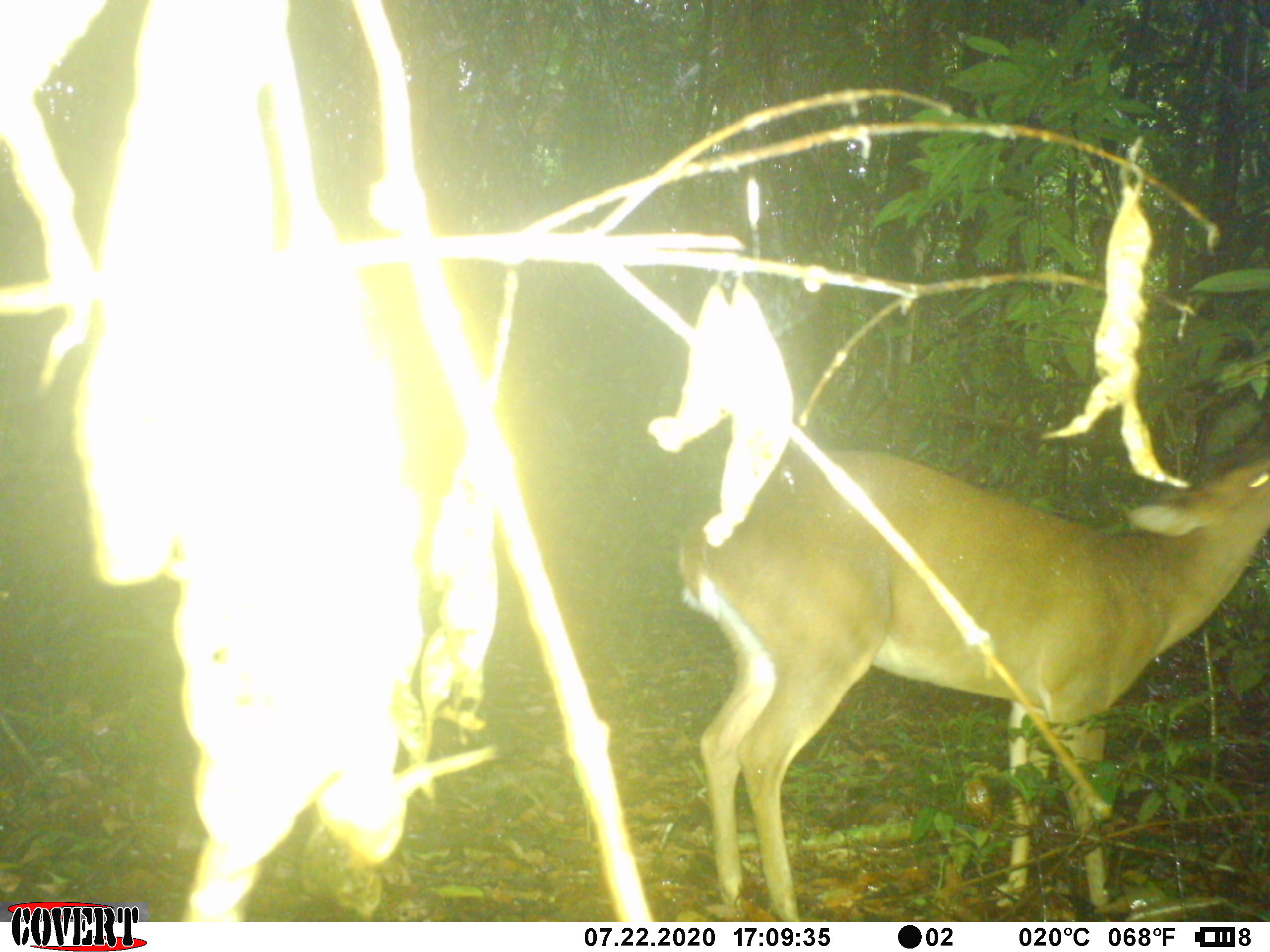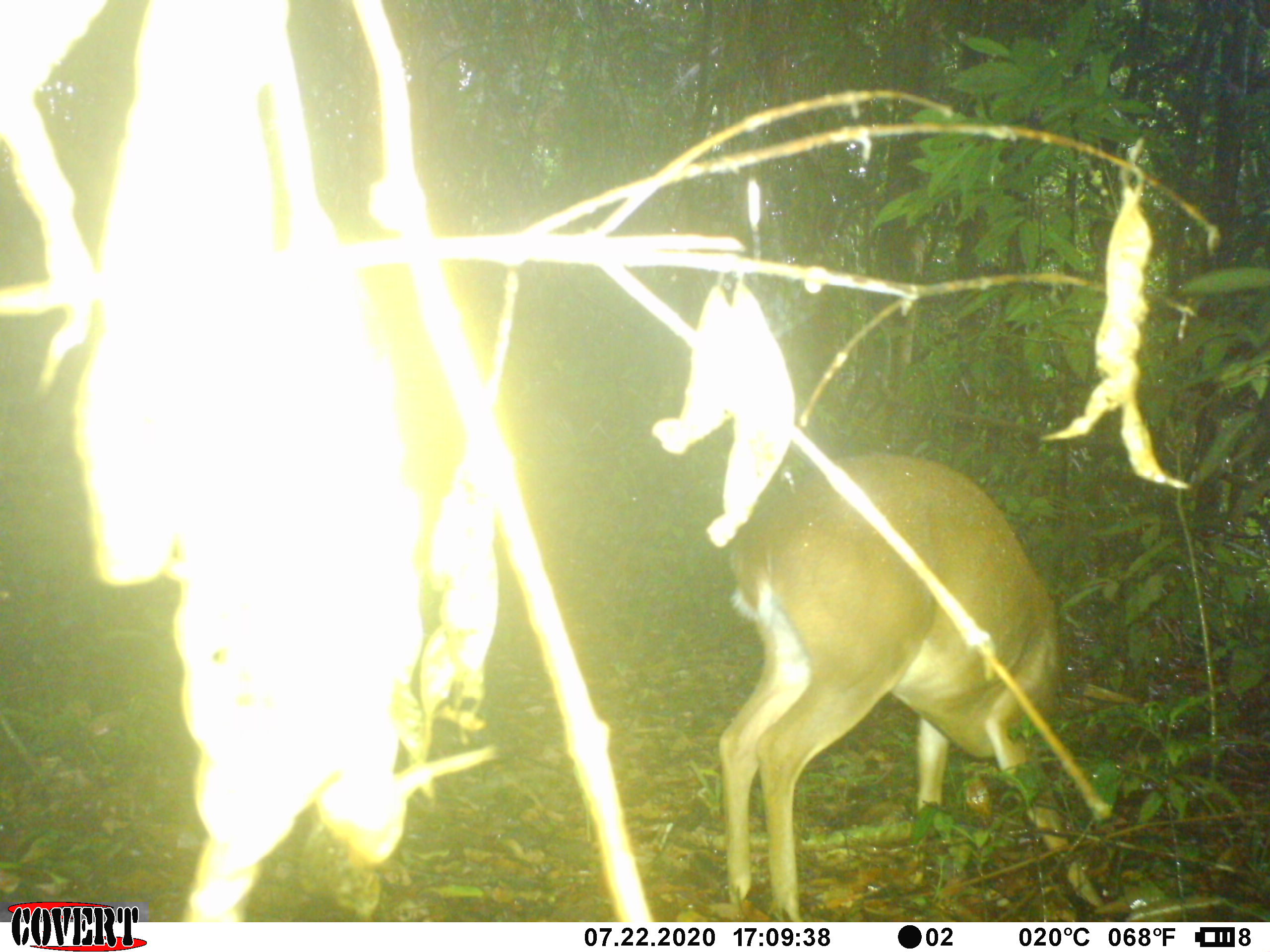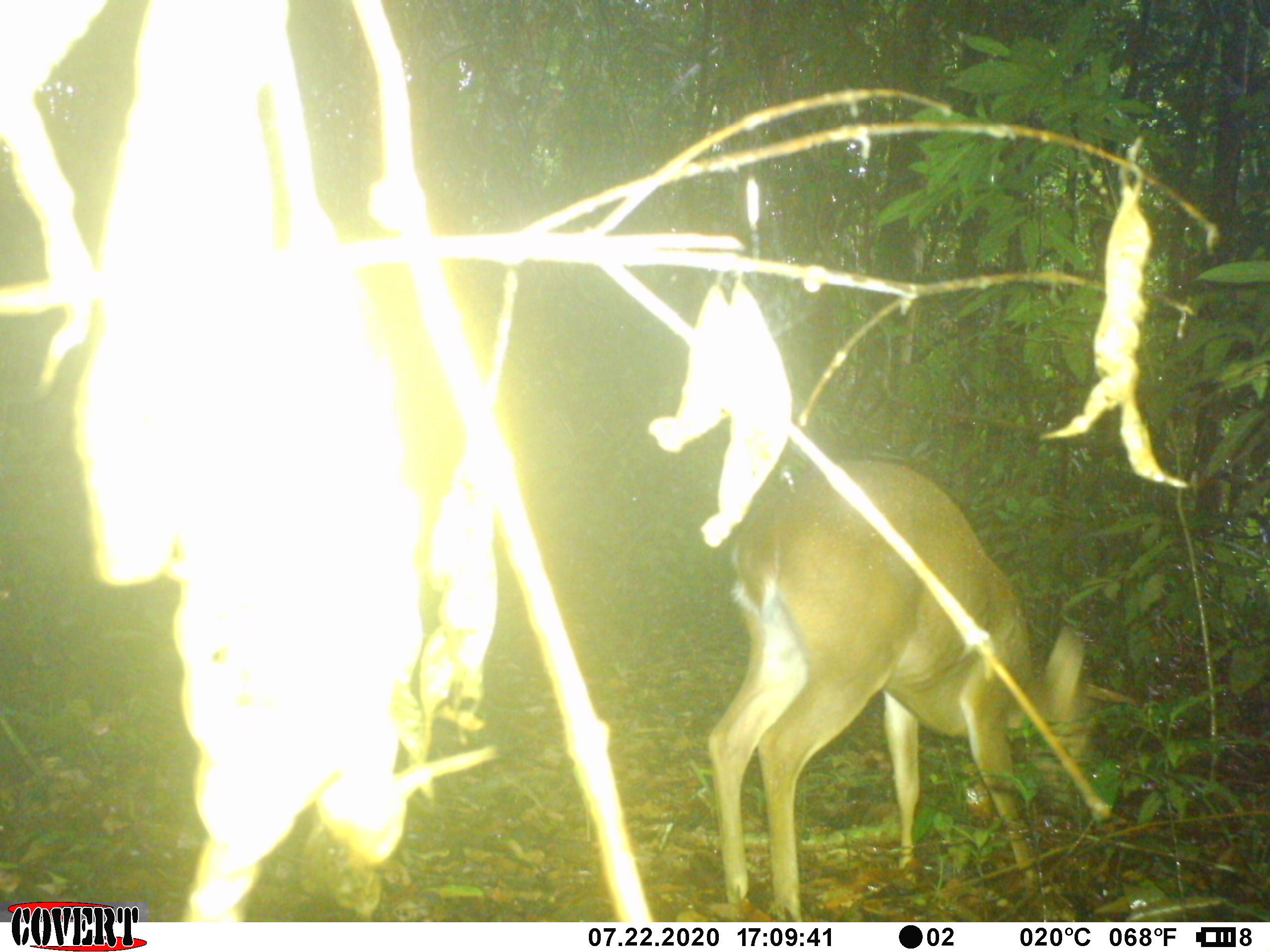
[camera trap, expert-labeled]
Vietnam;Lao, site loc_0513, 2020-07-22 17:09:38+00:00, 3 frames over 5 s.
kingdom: Animalia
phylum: Chordata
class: Mammalia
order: Artiodactyla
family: Cervidae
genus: Muntiacus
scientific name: Muntiacus vuquangensis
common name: large-antlered muntjac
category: large antlered muntjac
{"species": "large antlered muntjac (large-antlered muntjac) (Muntiacus vuquangensis)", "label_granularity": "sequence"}